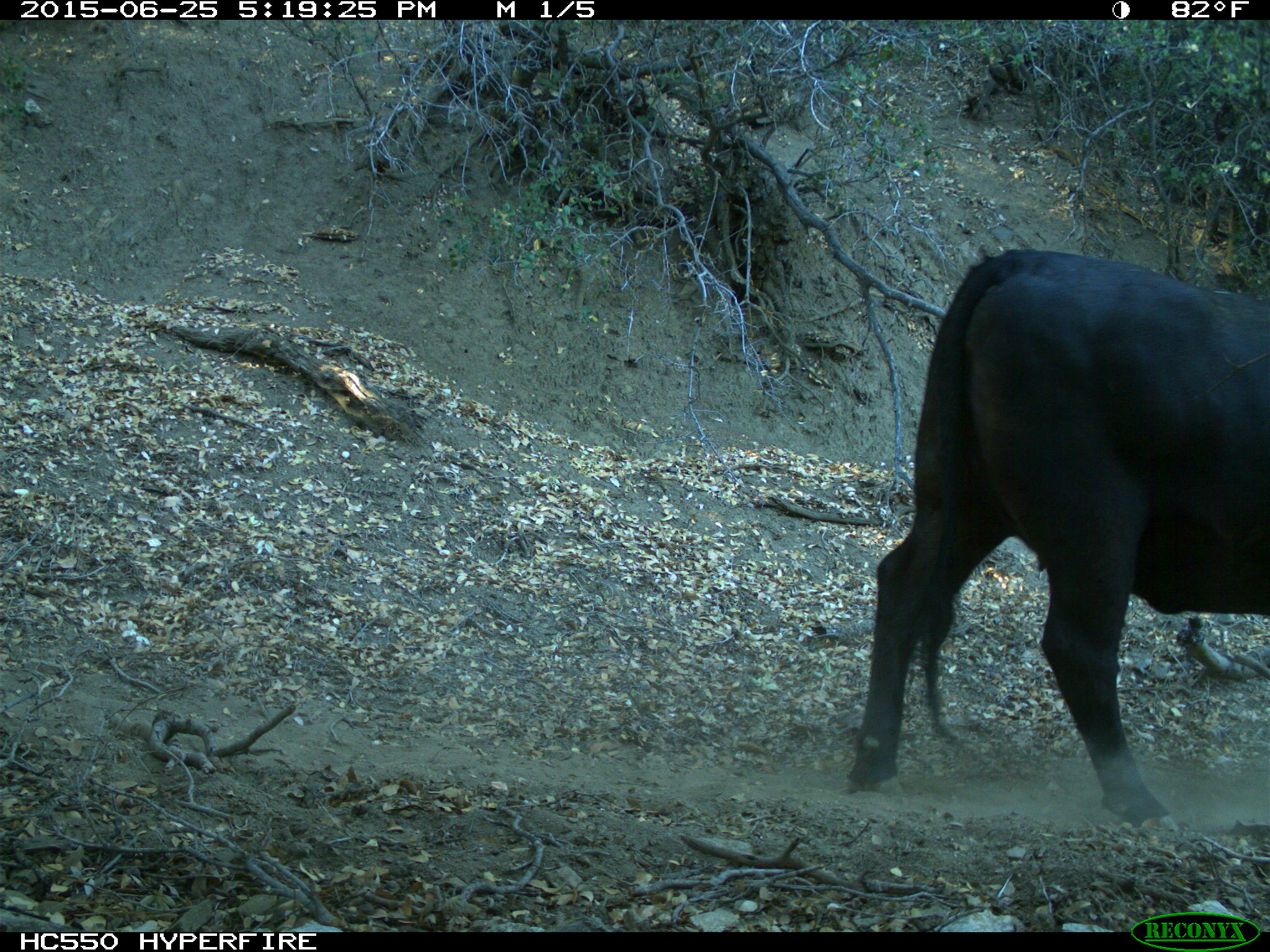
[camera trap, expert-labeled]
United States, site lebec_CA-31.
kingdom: Animalia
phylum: Chordata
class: Mammalia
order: Artiodactyla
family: Bovidae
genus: Bos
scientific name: Bos taurus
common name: domestic cow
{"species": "Bos taurus (domestic cow)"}